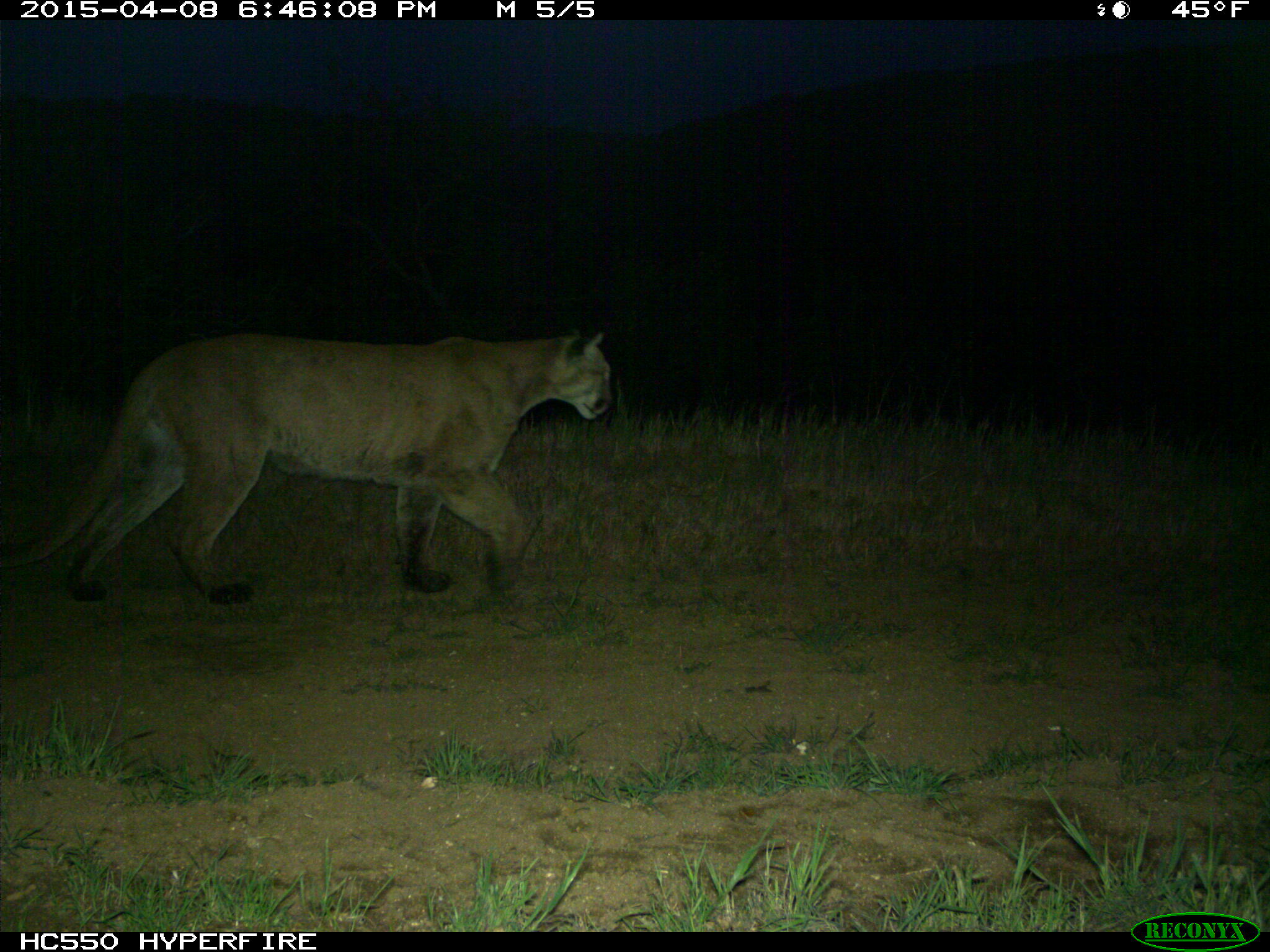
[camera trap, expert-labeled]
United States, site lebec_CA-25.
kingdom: Animalia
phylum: Chordata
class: Mammalia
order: Carnivora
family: Felidae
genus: Puma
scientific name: Puma concolor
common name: mountain lion